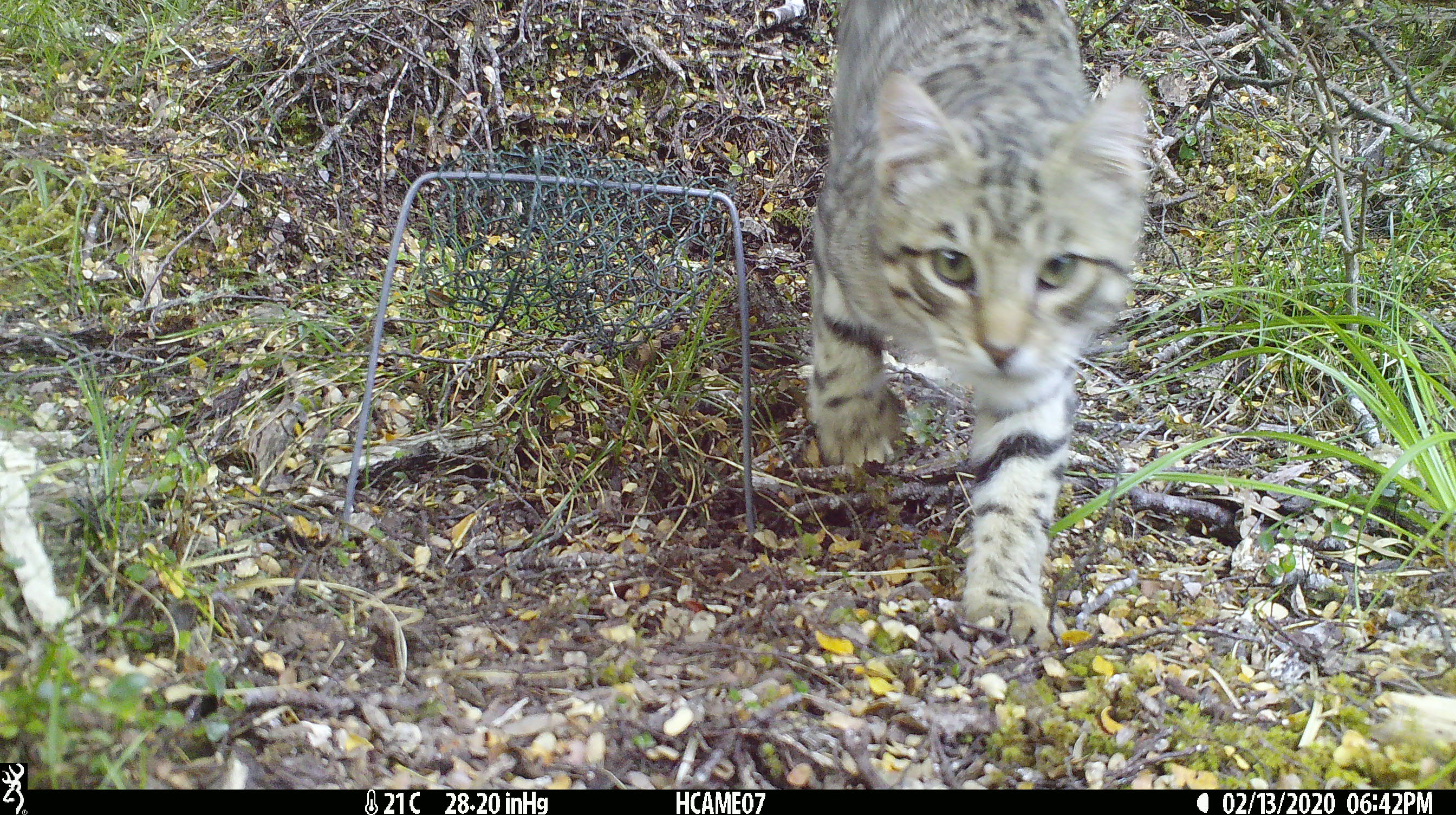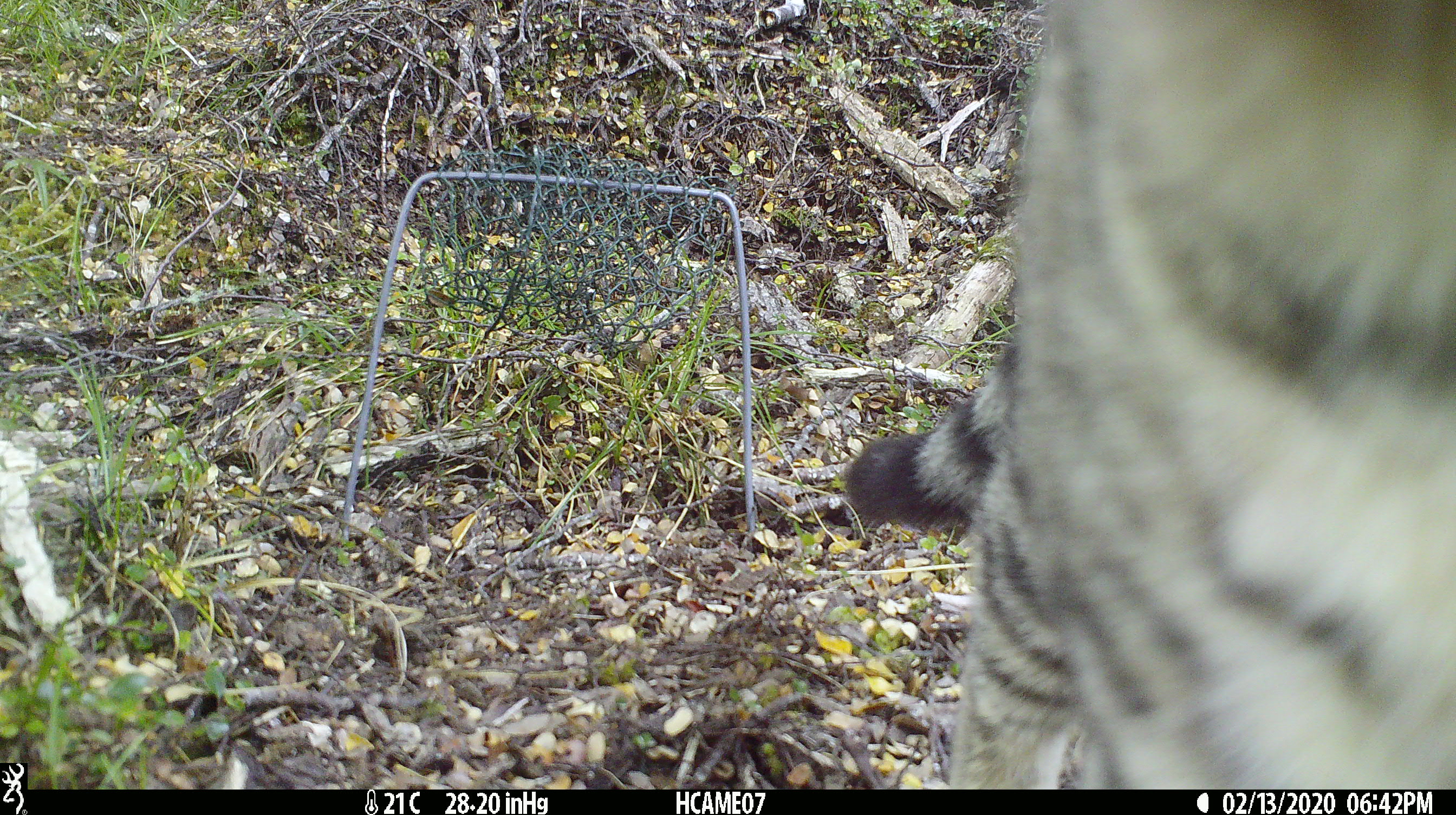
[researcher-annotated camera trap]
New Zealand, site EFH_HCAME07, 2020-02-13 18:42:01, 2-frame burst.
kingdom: Animalia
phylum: Chordata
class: Mammalia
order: Carnivora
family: Felidae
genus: Felis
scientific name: Felis catus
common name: domestic cat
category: cat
Cat (domestic cat) (Felis catus).